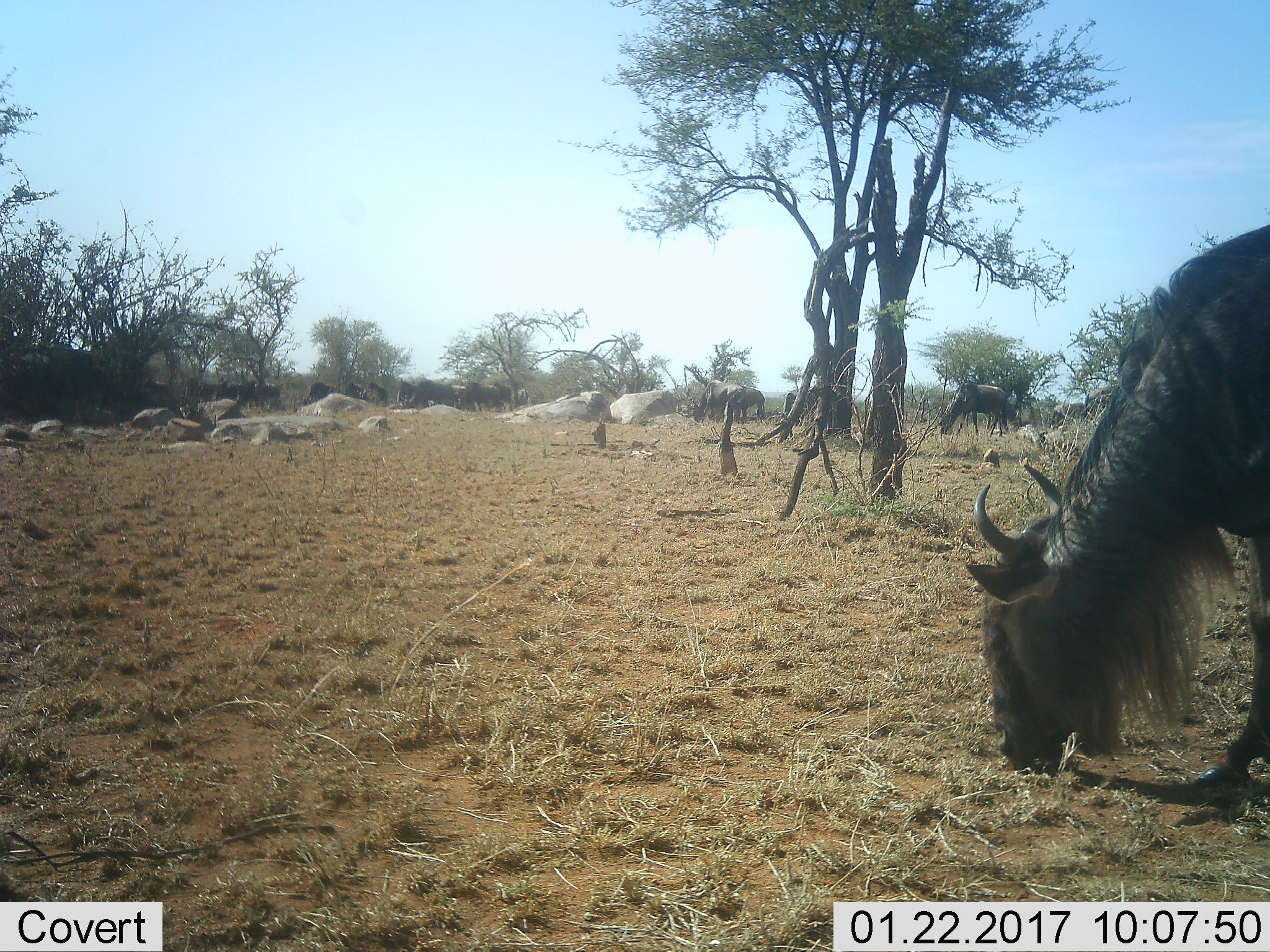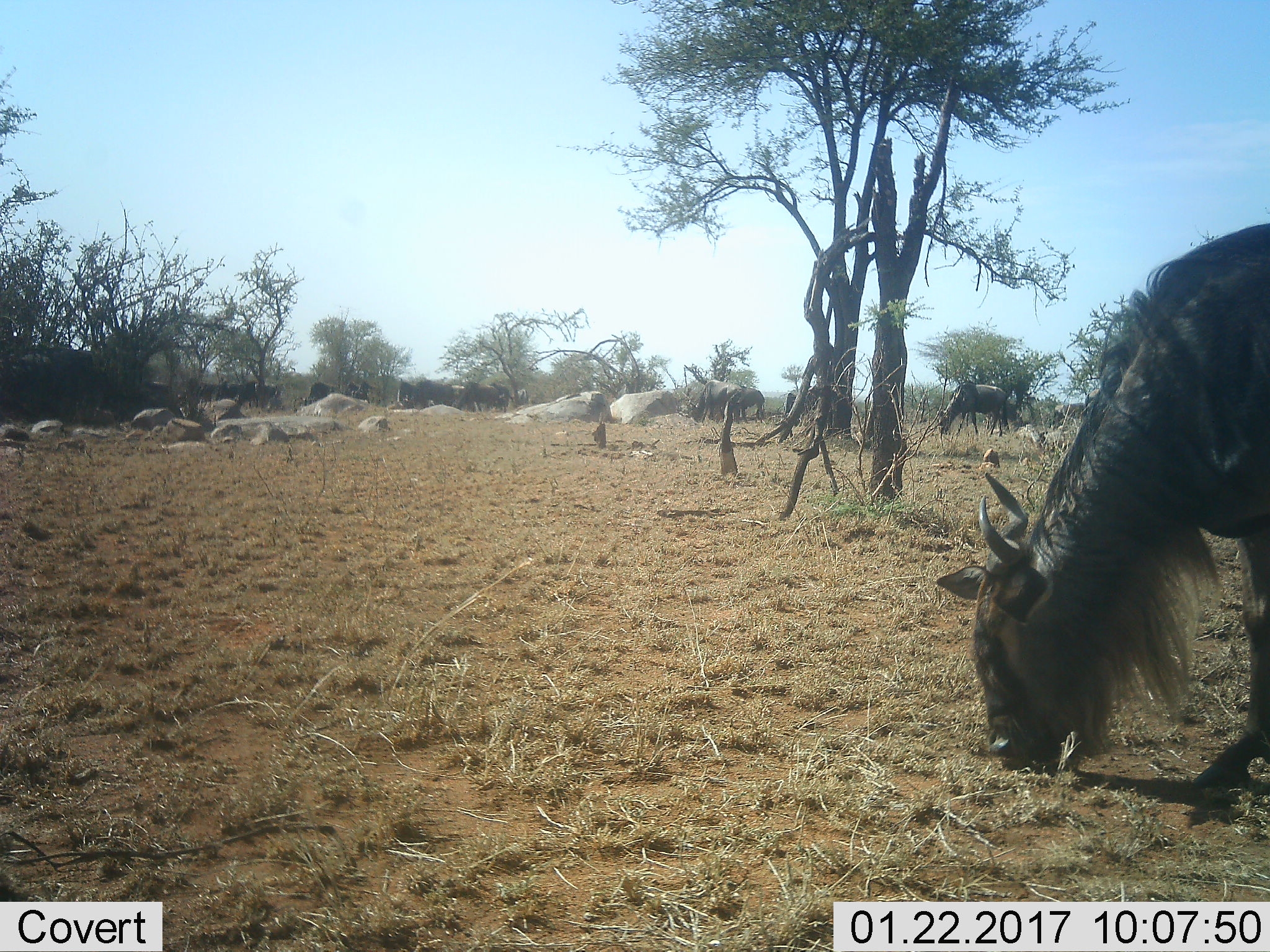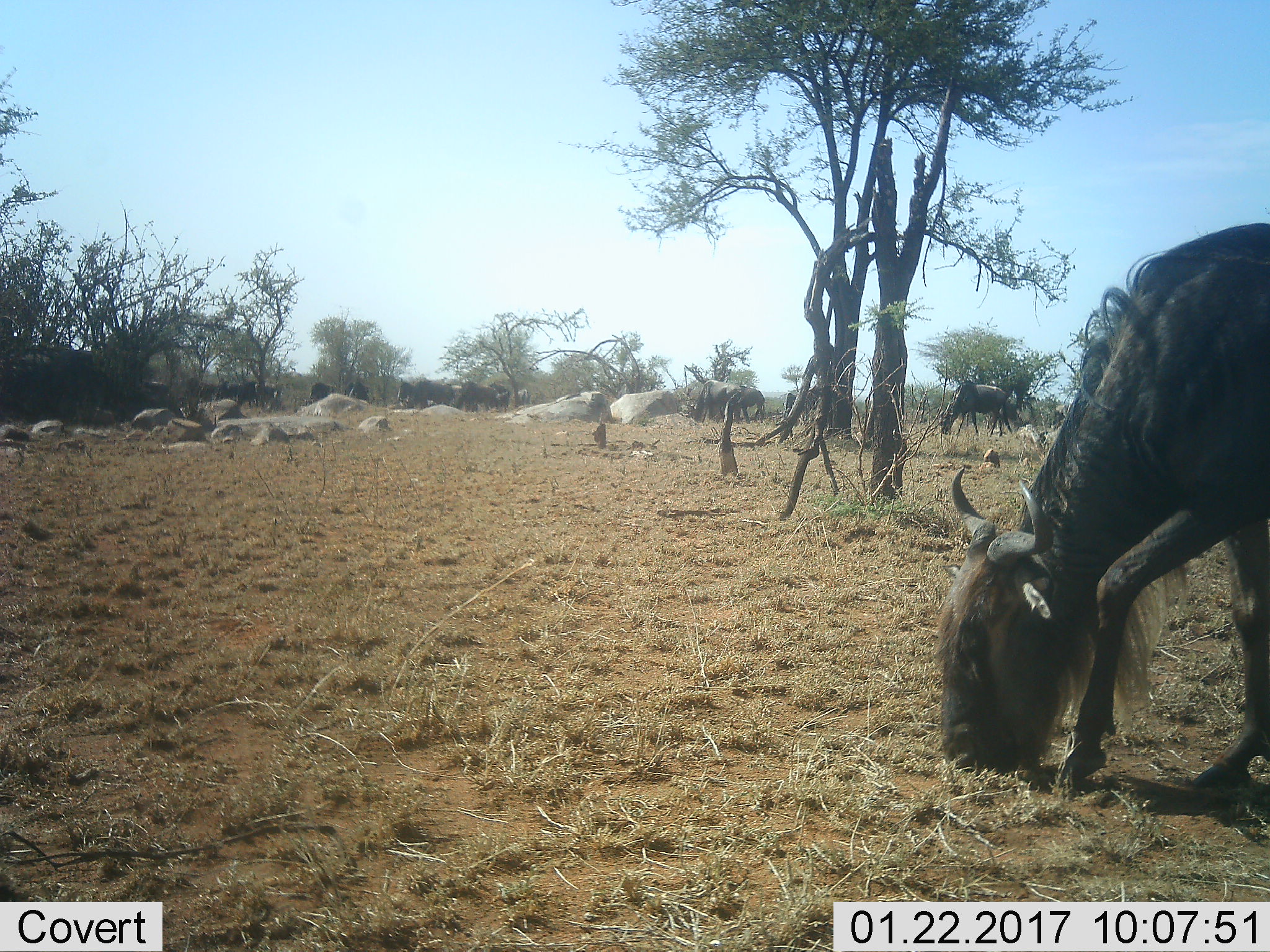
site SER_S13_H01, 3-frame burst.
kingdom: Animalia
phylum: Chordata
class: Mammalia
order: Artiodactyla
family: Bovidae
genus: Connochaetes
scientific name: Connochaetes taurinus taurinus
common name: blue wildebeest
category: wildebeestblue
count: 11-50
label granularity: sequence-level